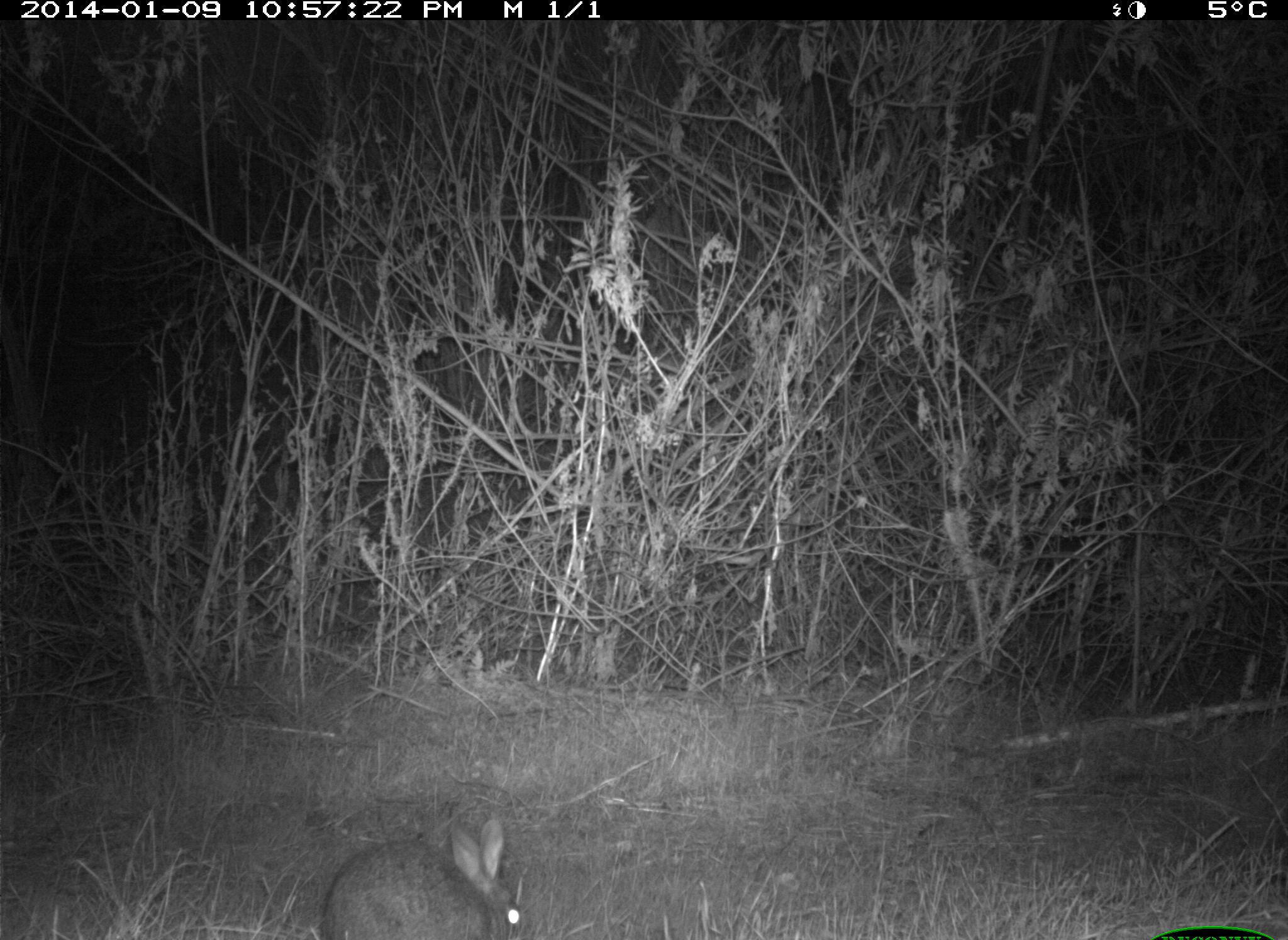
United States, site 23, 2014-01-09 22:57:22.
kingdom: Animalia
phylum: Chordata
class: Mammalia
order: Lagomorpha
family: Leporidae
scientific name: Leporidae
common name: rabbits and hares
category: rabbit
Rabbit (rabbits and hares) (Leporidae).